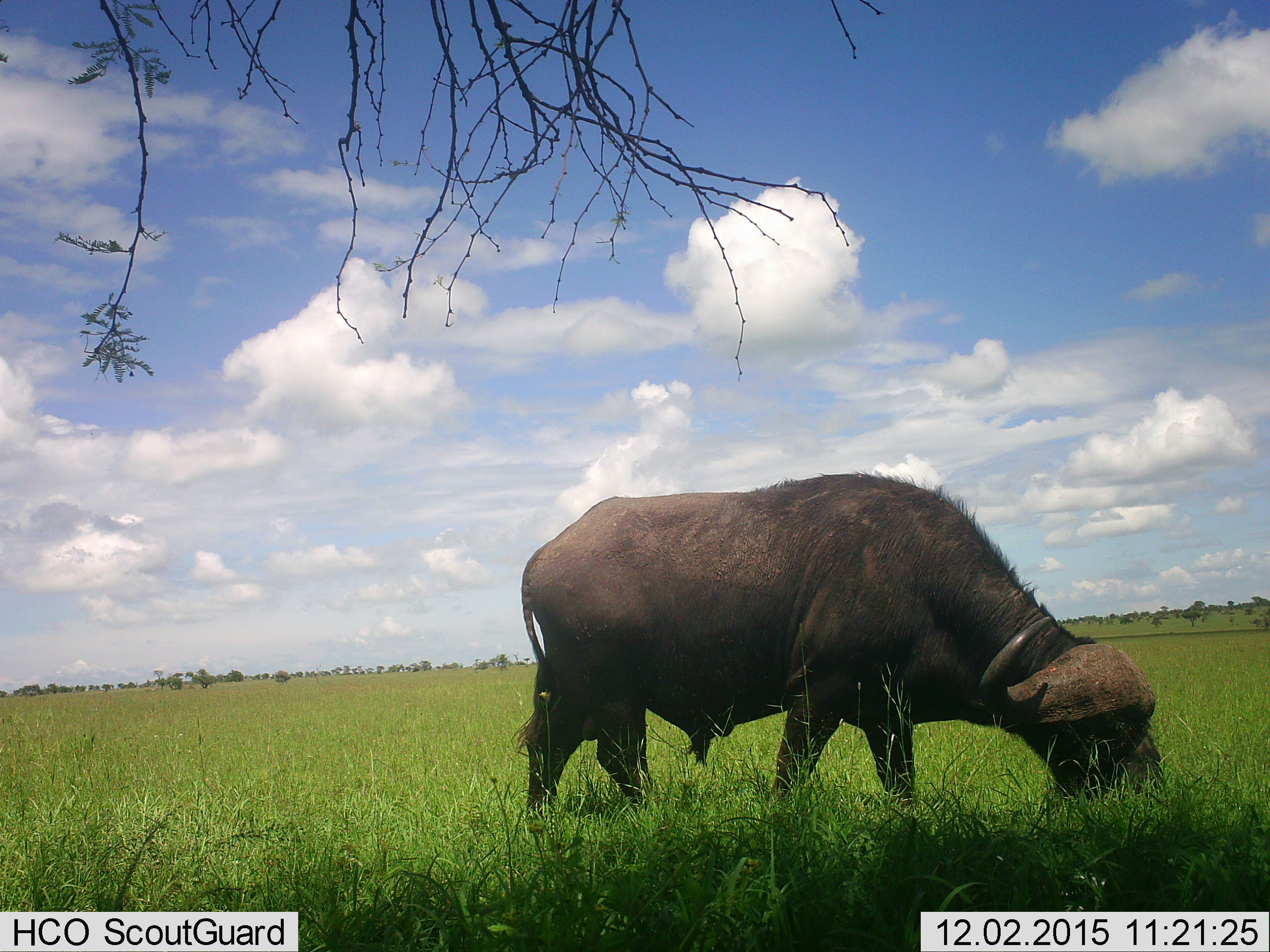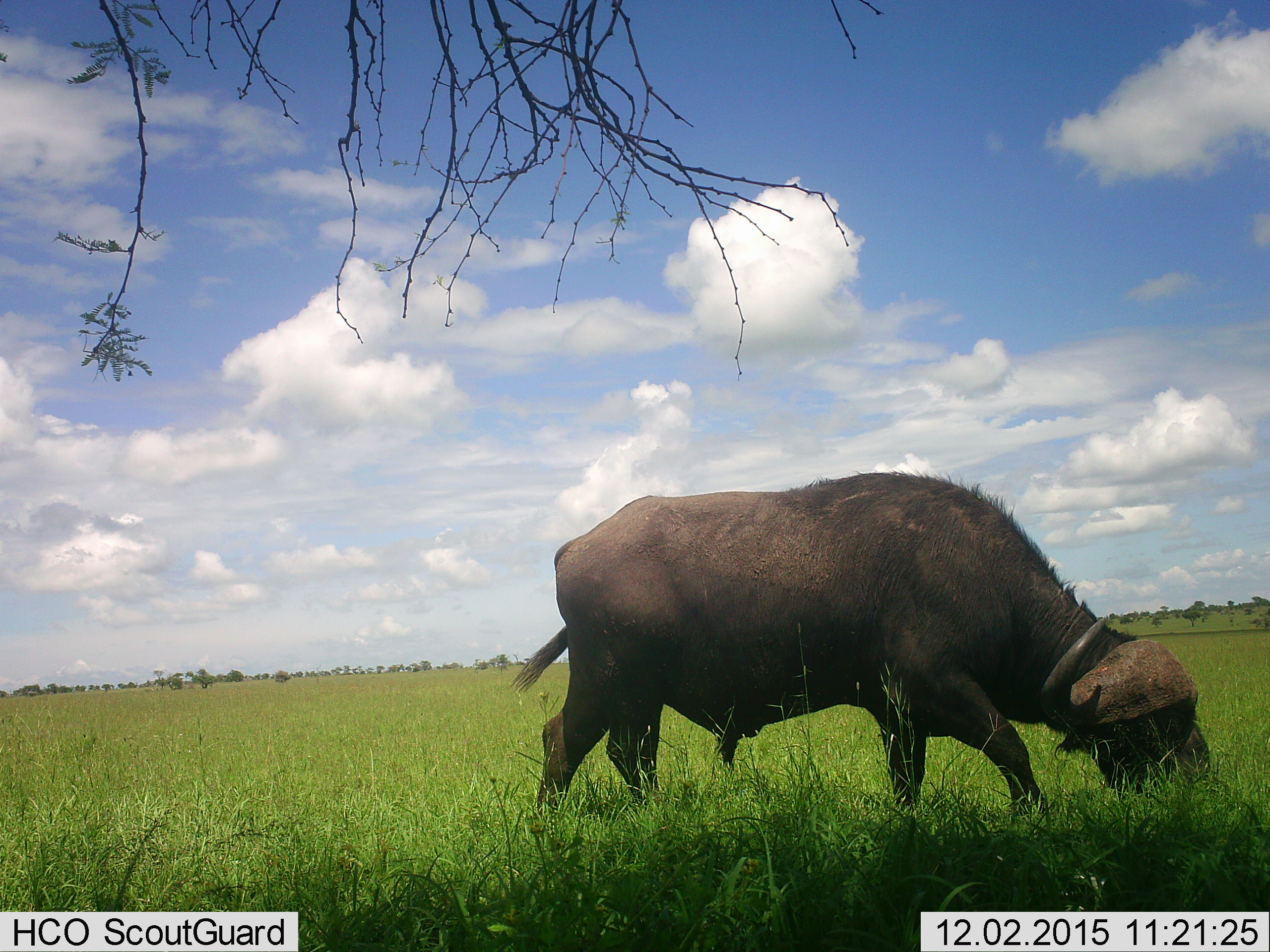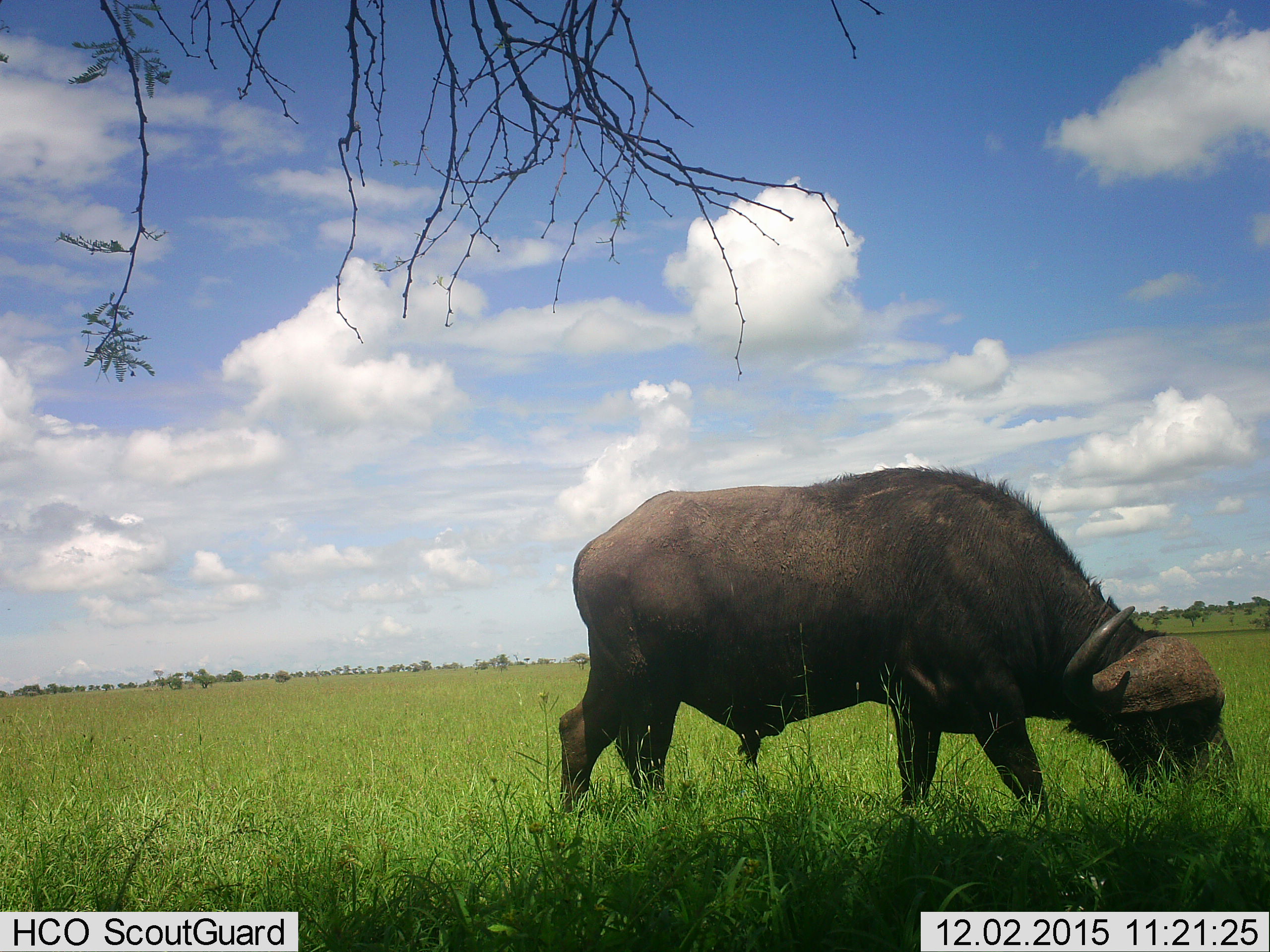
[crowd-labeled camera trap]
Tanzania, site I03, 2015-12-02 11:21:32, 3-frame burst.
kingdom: Animalia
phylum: Chordata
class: Mammalia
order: Artiodactyla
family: Bovidae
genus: Syncerus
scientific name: Syncerus caffer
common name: cape buffalo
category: buffalo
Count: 1.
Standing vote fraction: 20%.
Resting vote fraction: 0%.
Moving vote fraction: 10%.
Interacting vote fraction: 0%.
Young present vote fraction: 0%.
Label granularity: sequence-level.